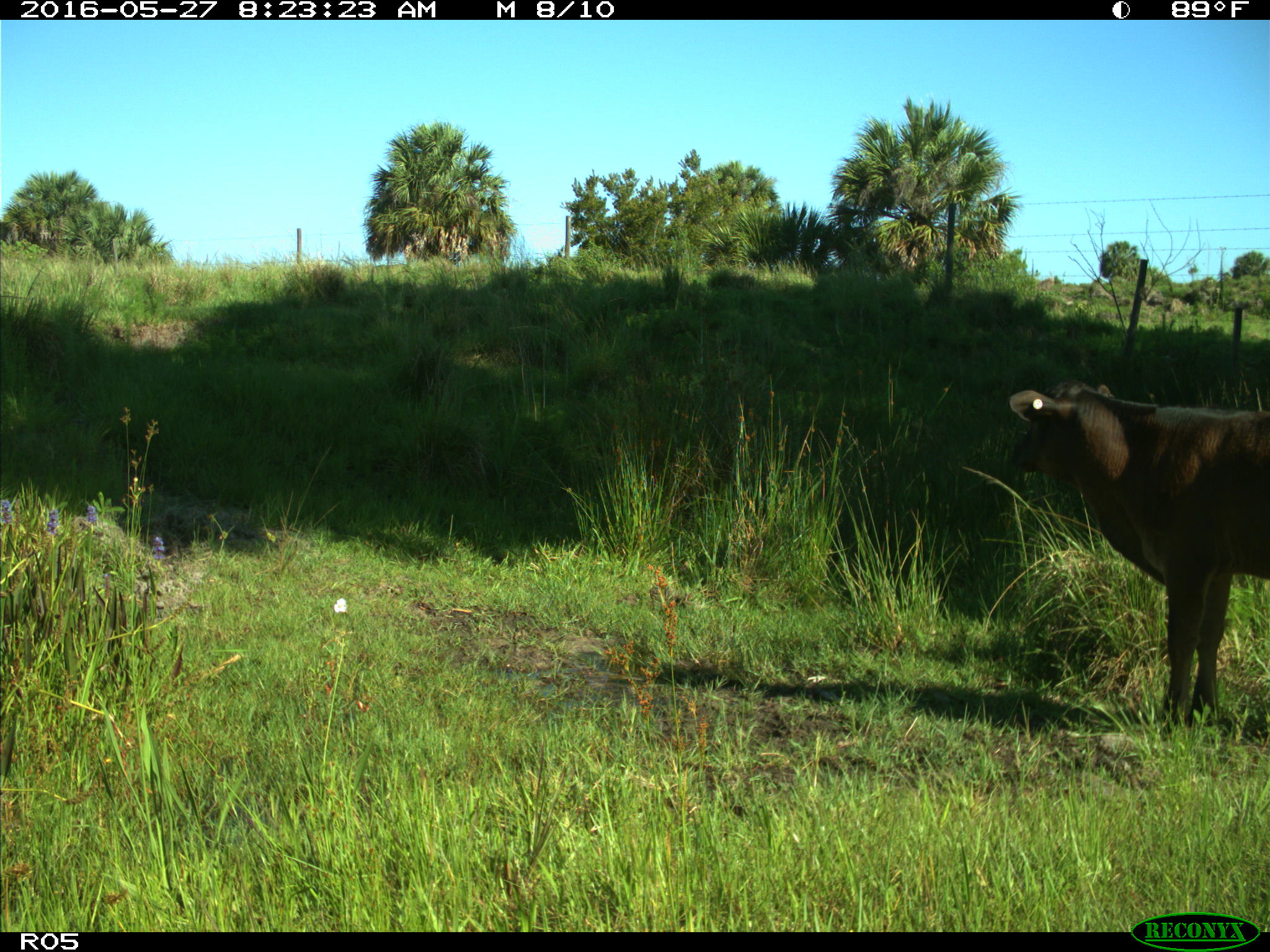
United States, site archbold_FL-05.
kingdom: Animalia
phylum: Chordata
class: Mammalia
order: Artiodactyla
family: Bovidae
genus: Bos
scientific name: Bos taurus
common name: domestic cow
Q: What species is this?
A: Bos taurus (domestic cow).